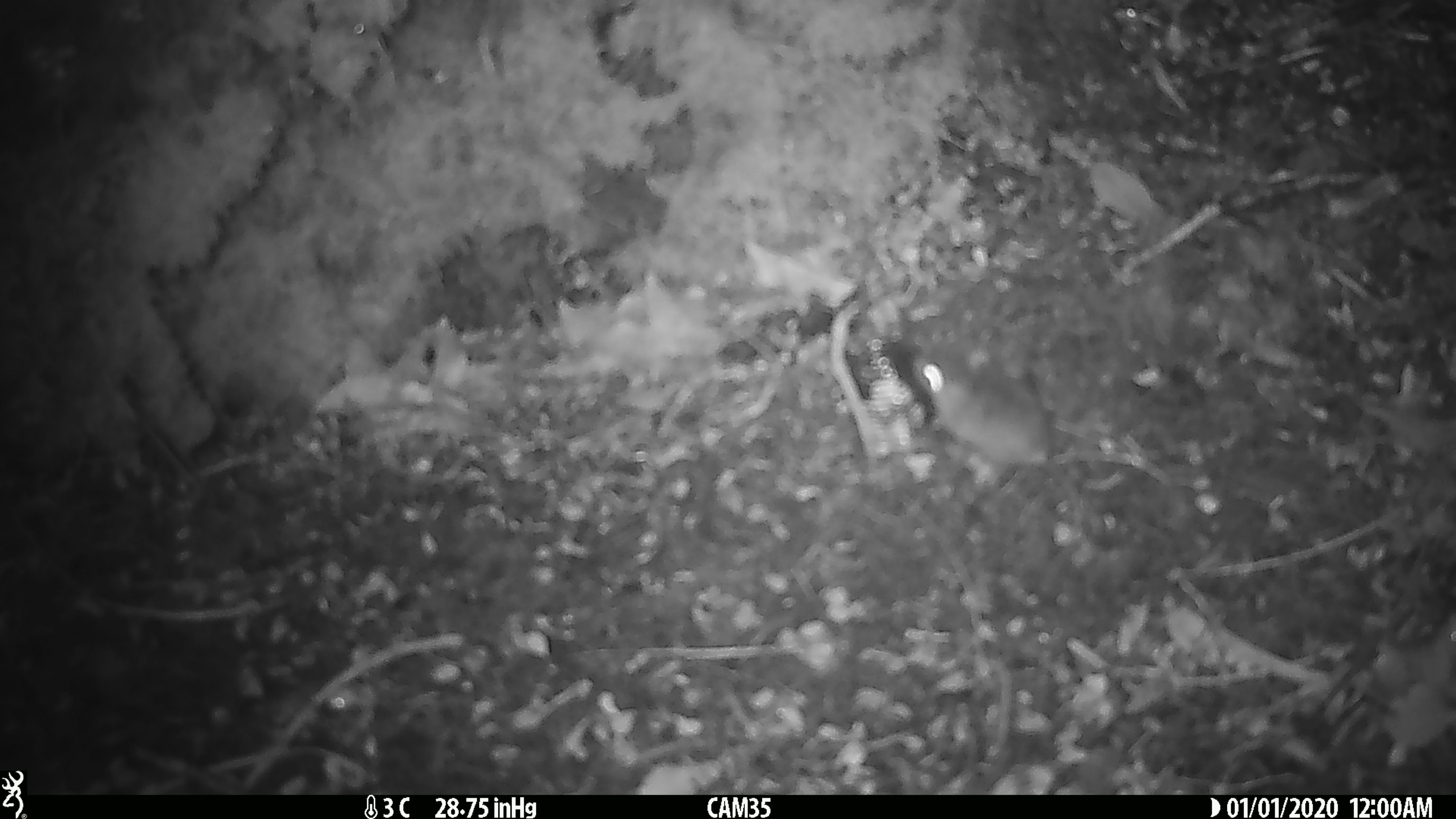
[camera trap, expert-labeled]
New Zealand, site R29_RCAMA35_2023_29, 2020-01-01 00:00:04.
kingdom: Animalia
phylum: Chordata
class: Mammalia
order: Rodentia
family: Muridae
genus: Mus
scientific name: Mus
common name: mouse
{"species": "mouse (Mus)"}